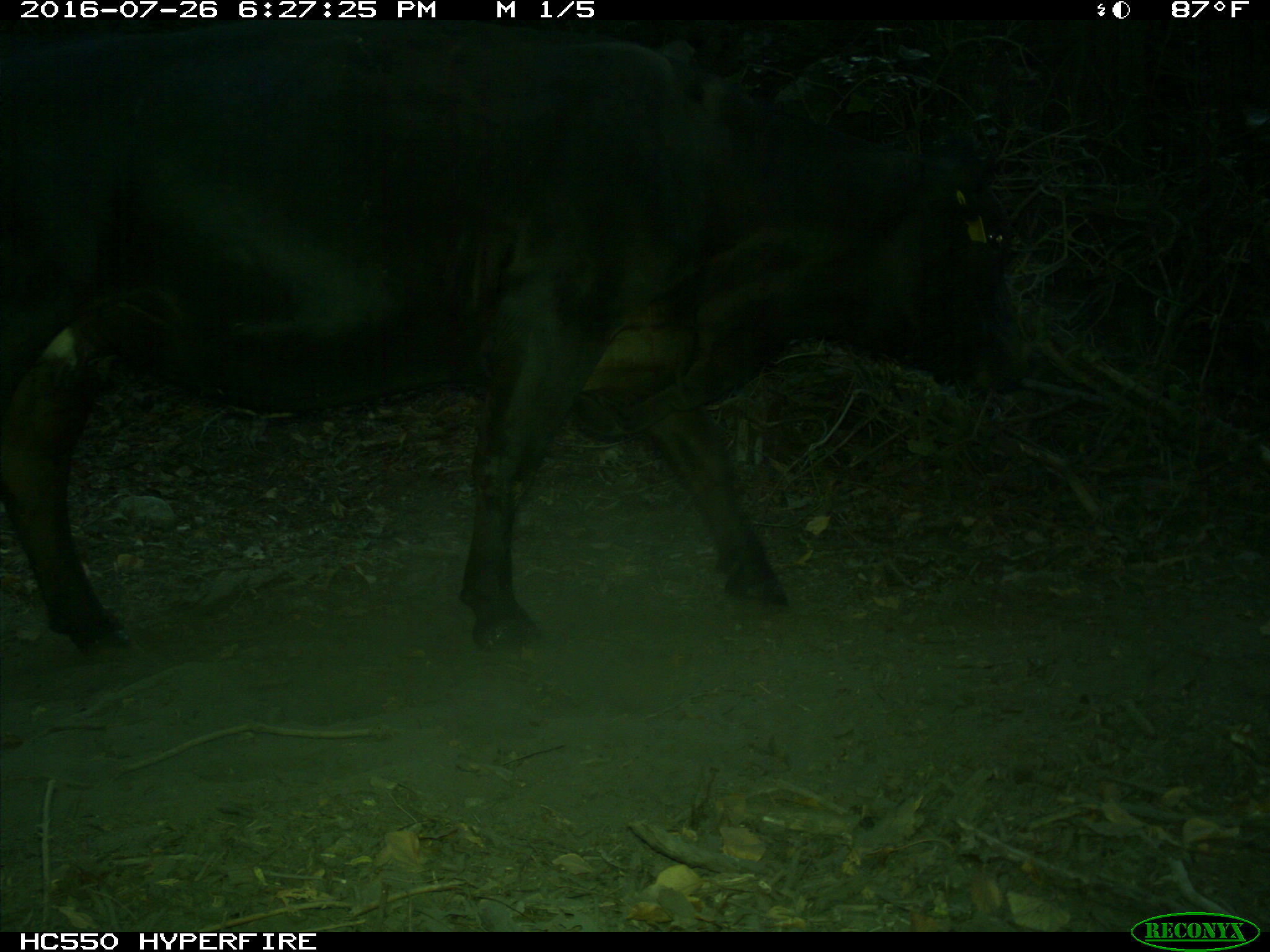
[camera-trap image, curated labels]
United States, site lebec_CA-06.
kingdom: Animalia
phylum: Chordata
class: Mammalia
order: Artiodactyla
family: Bovidae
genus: Bos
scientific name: Bos taurus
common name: domestic cow